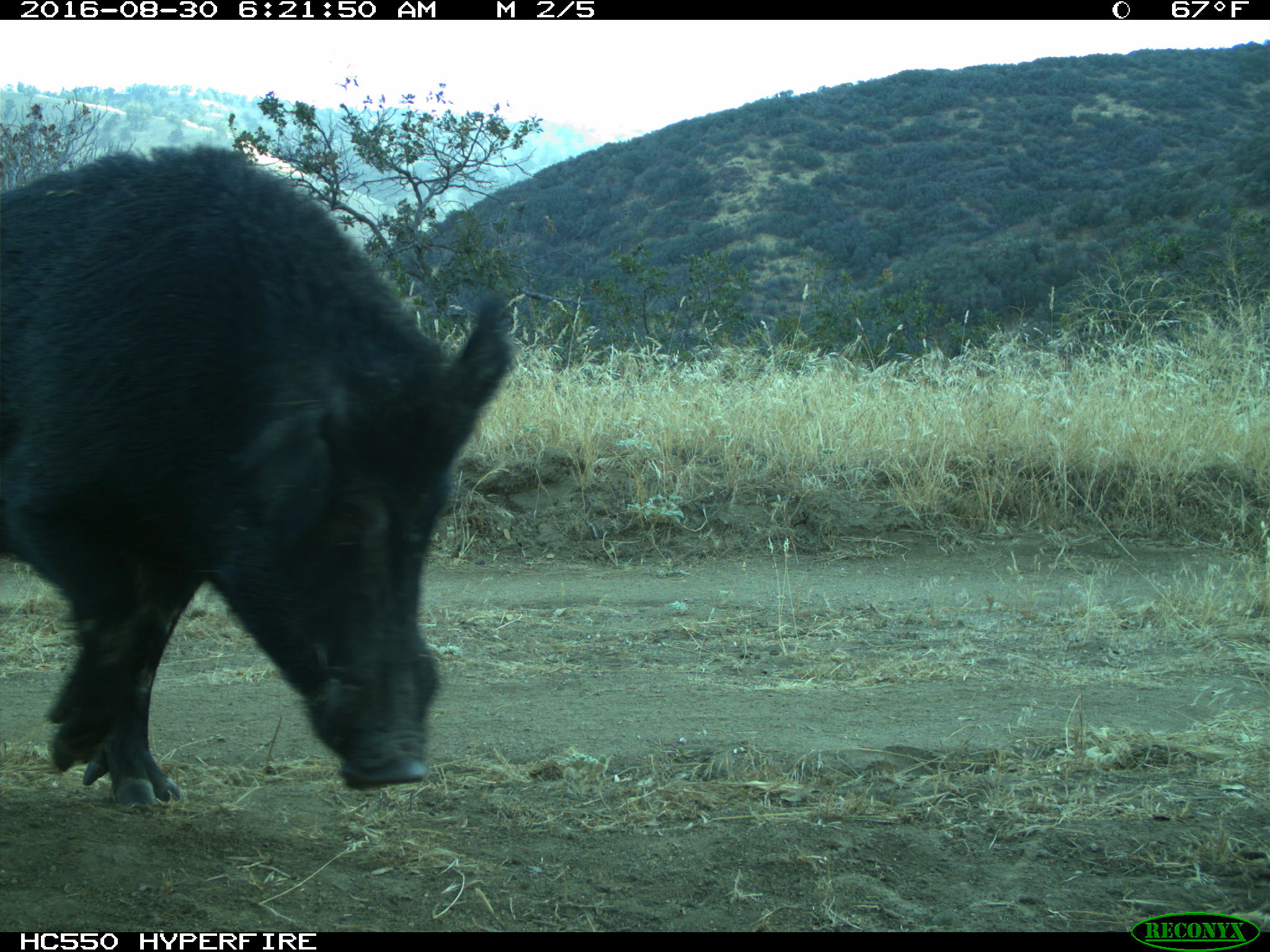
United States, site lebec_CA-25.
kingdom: Animalia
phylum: Chordata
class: Mammalia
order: Artiodactyla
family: Suidae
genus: Sus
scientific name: Sus scrofa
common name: wild boar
Sus scrofa (wild boar).